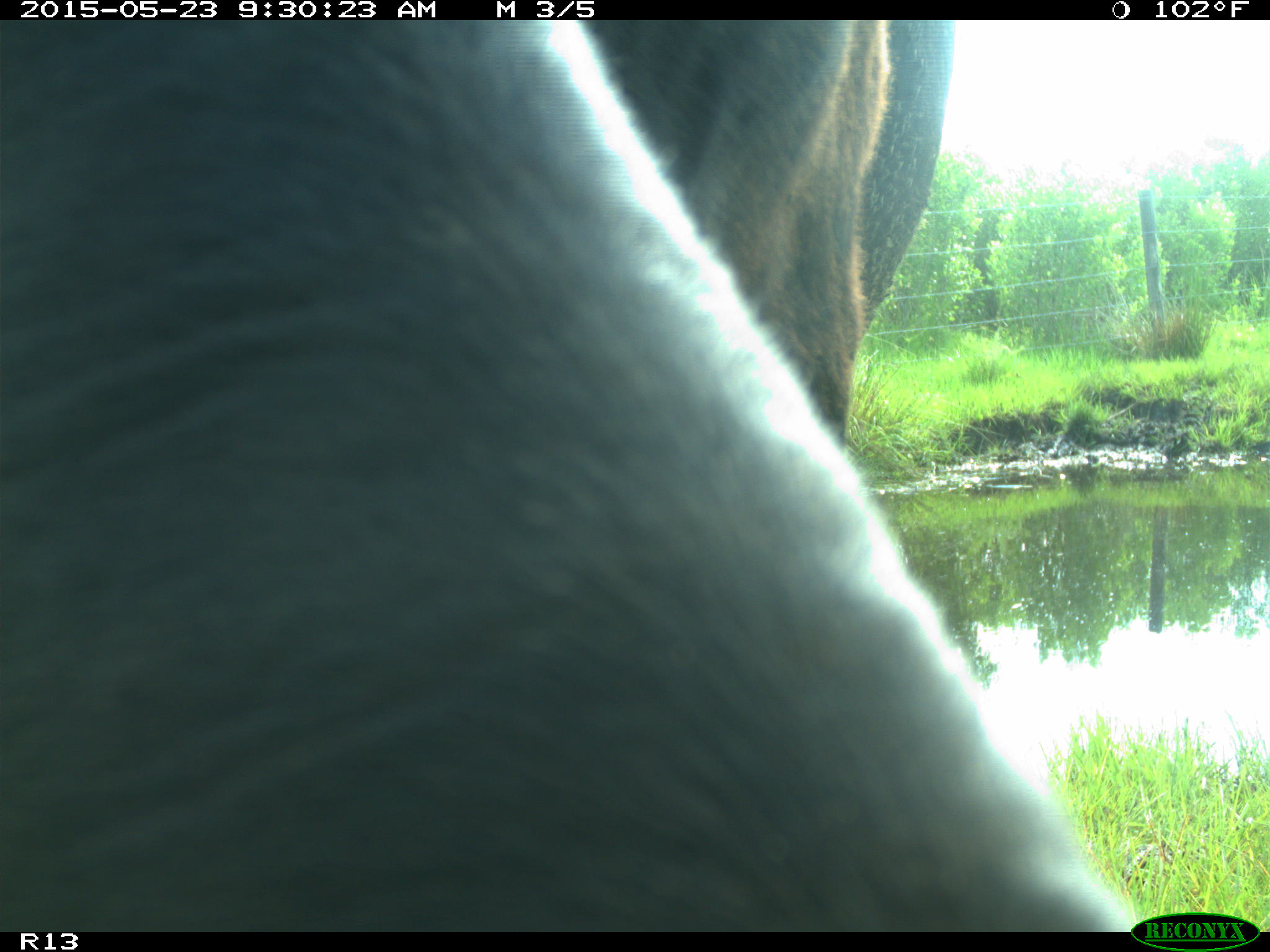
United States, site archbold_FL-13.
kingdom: Animalia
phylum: Chordata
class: Mammalia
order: Artiodactyla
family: Bovidae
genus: Bos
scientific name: Bos taurus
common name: domestic cow